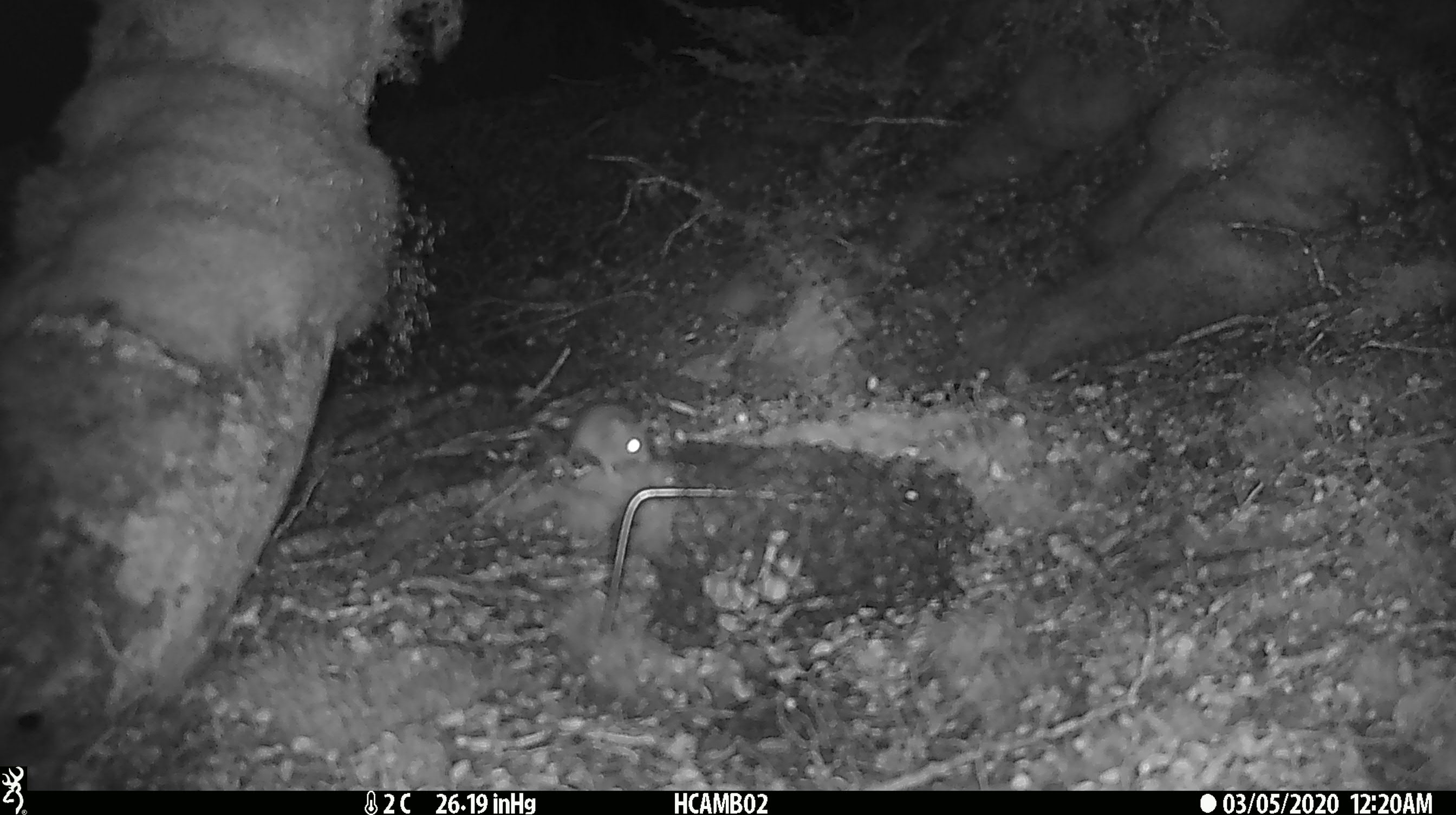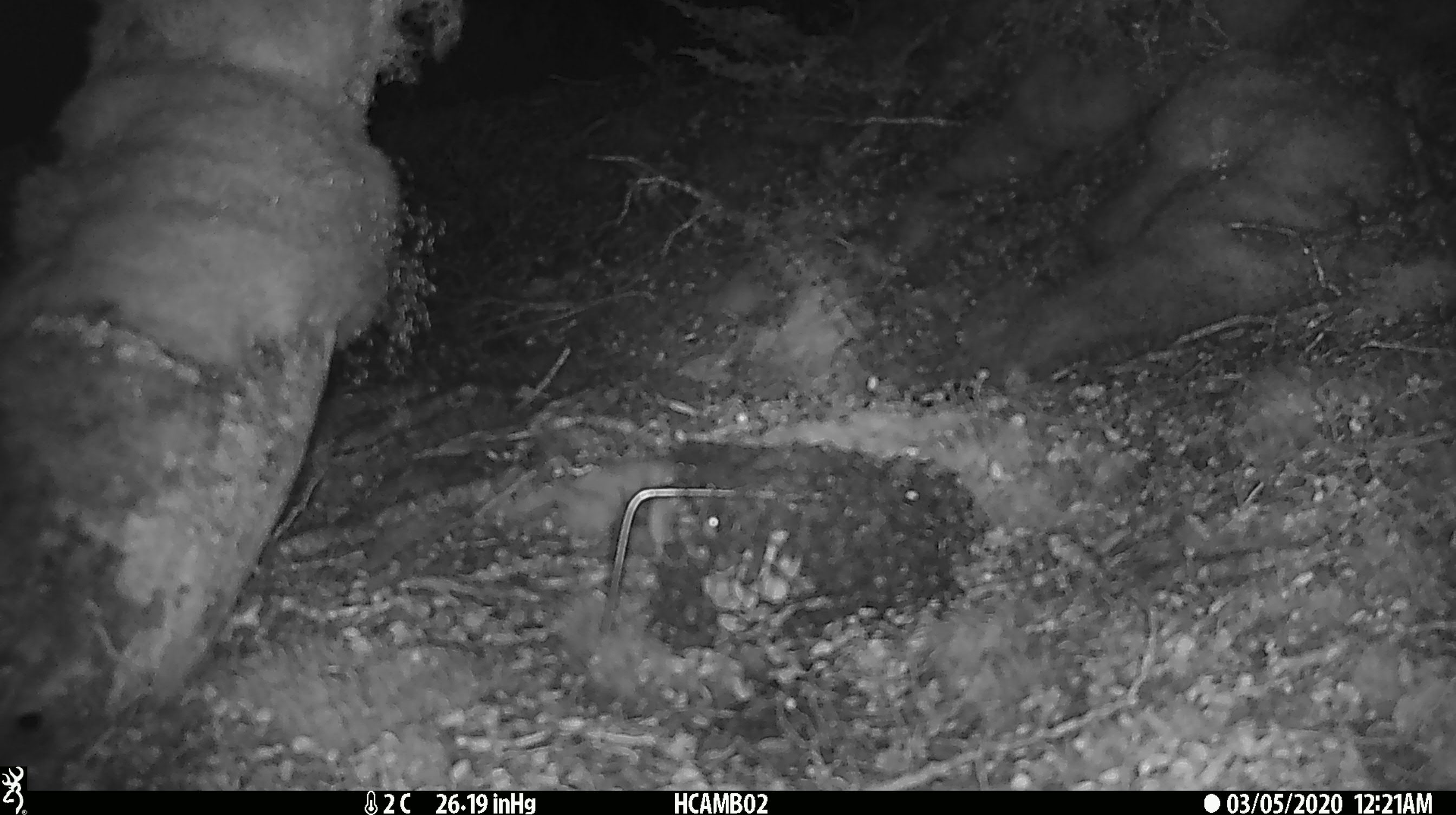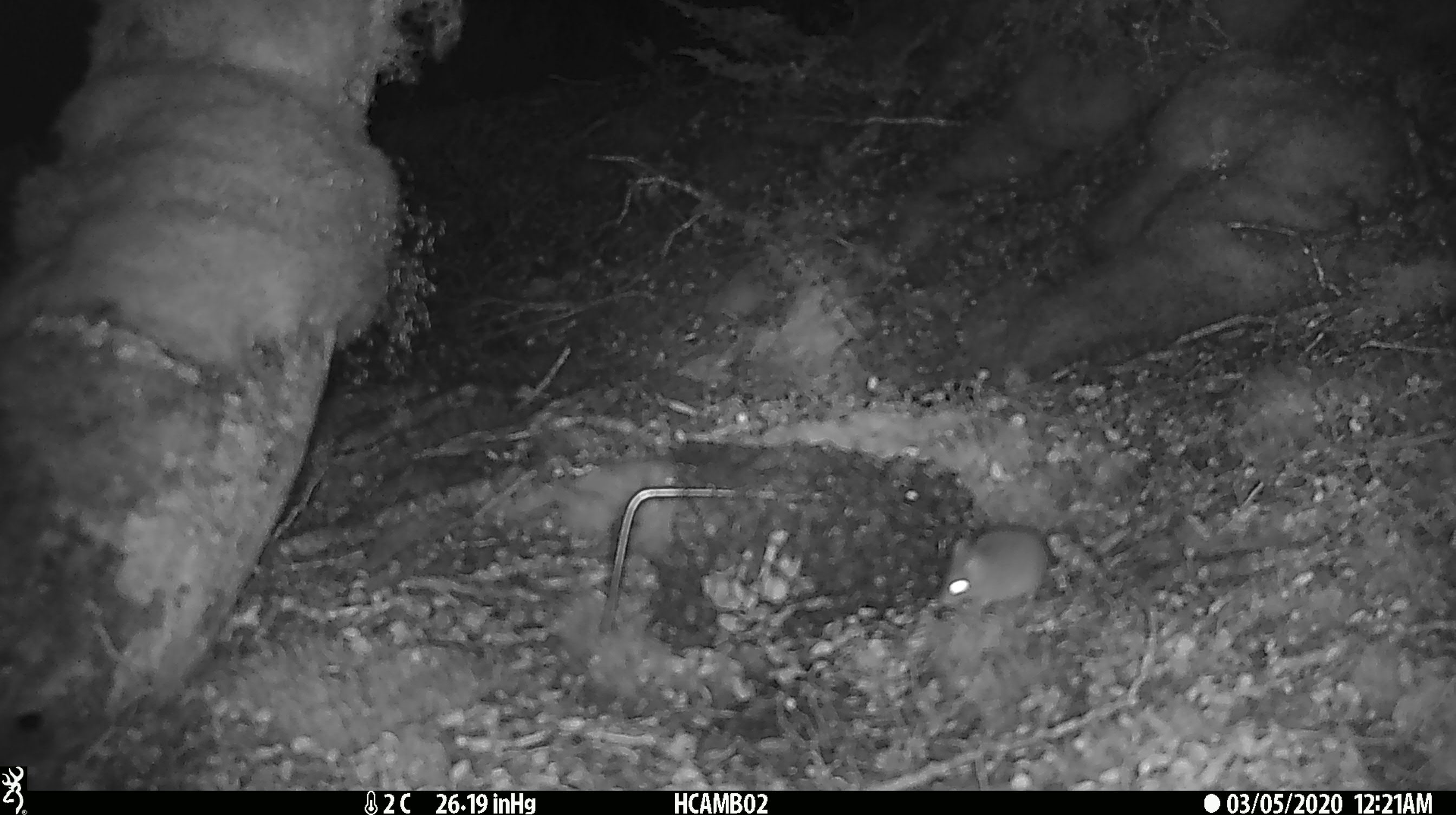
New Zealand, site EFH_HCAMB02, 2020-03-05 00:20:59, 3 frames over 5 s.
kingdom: Animalia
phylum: Chordata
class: Mammalia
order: Rodentia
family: Muridae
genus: Mus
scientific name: Mus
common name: mouse